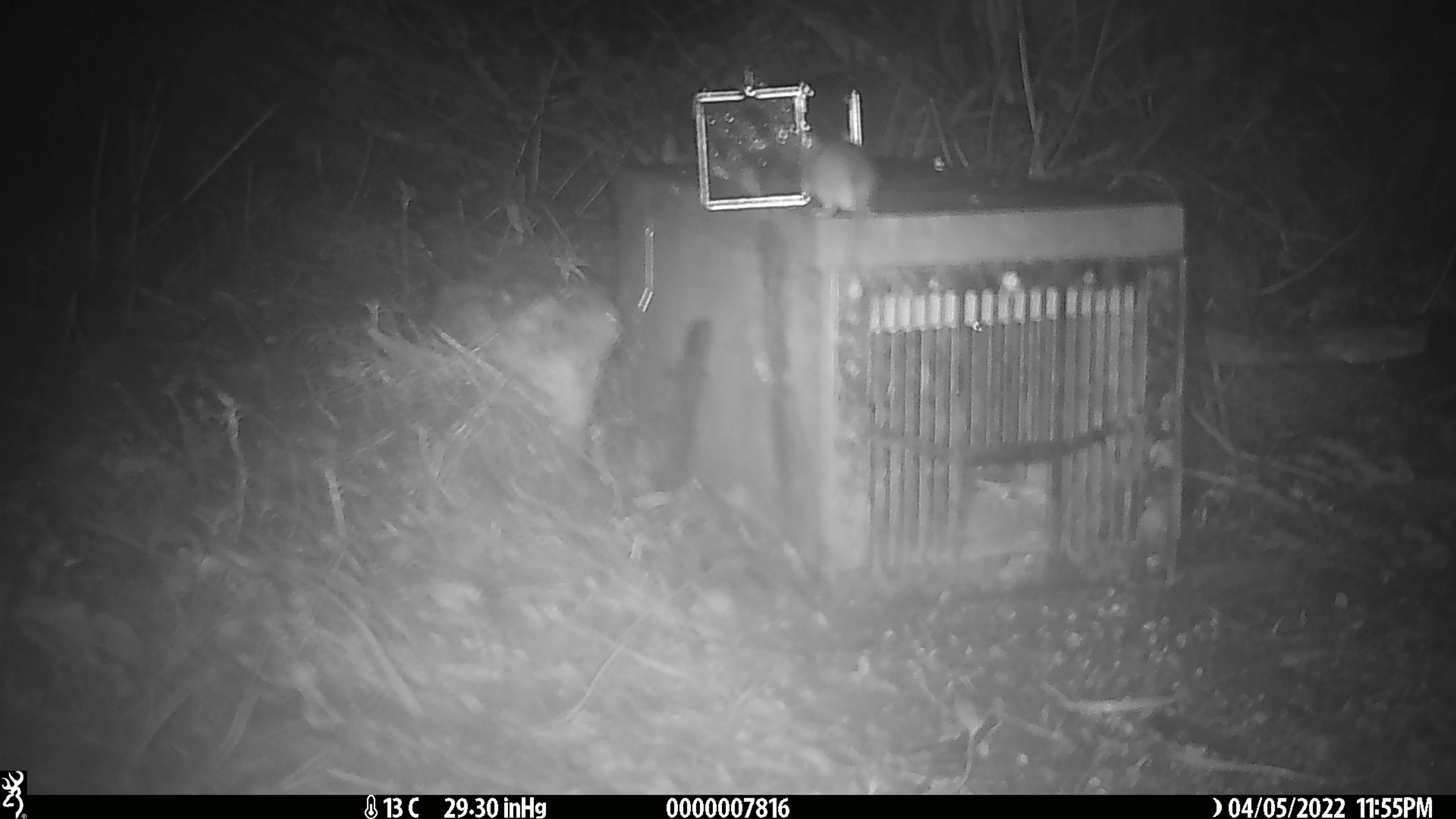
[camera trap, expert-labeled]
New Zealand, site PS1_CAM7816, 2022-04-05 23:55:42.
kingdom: Animalia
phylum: Chordata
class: Mammalia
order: Rodentia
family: Muridae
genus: Mus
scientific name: Mus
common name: mouse